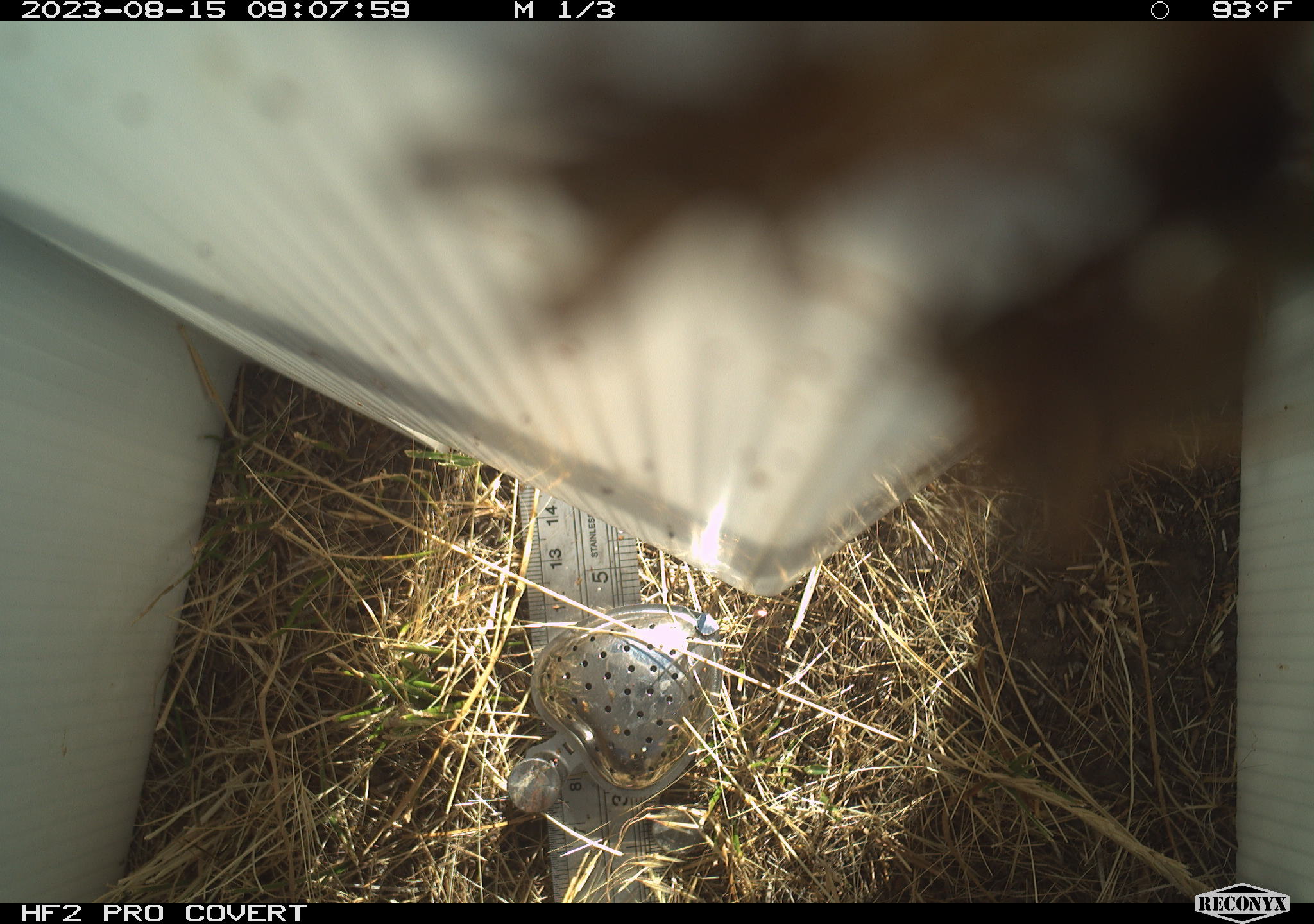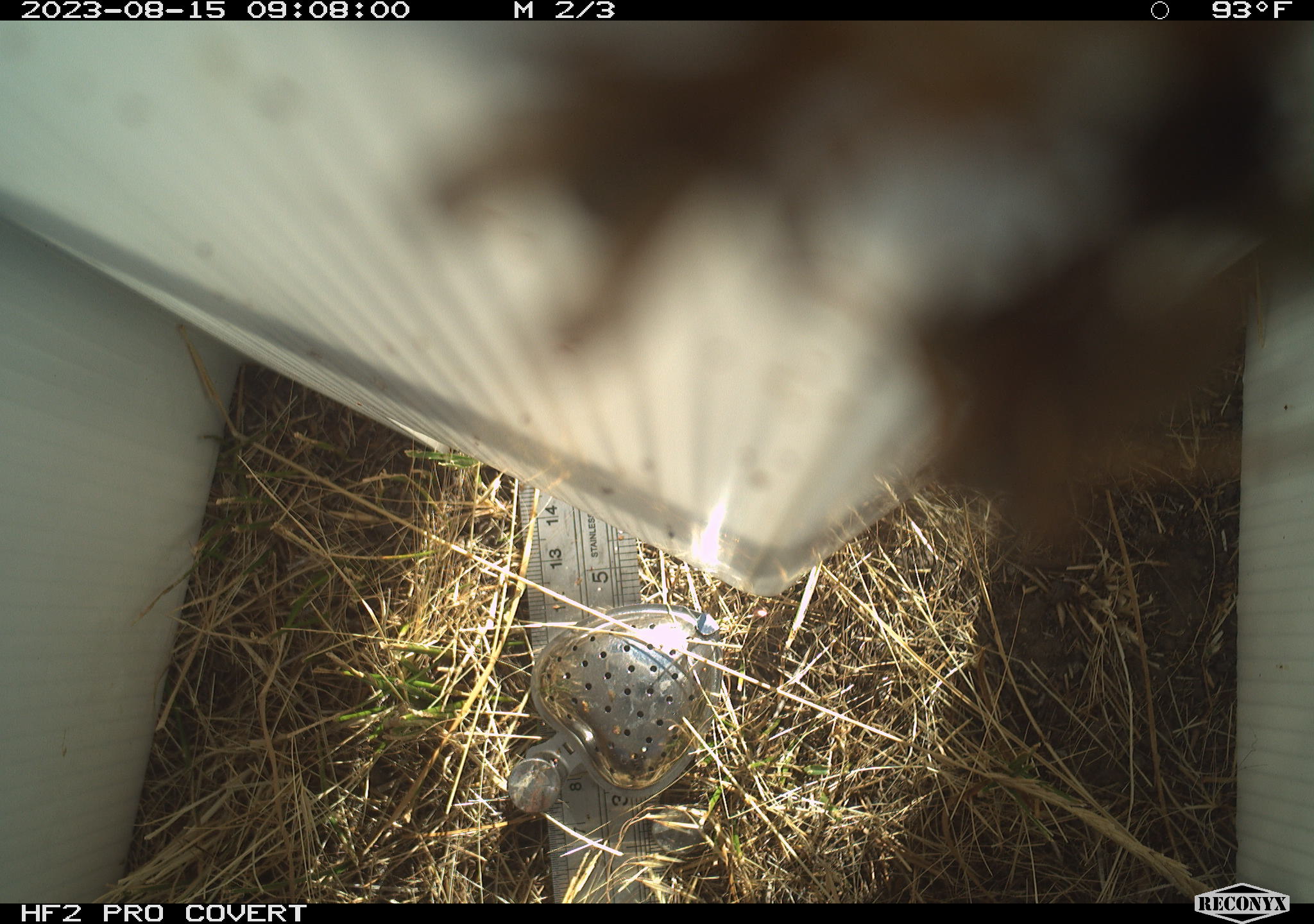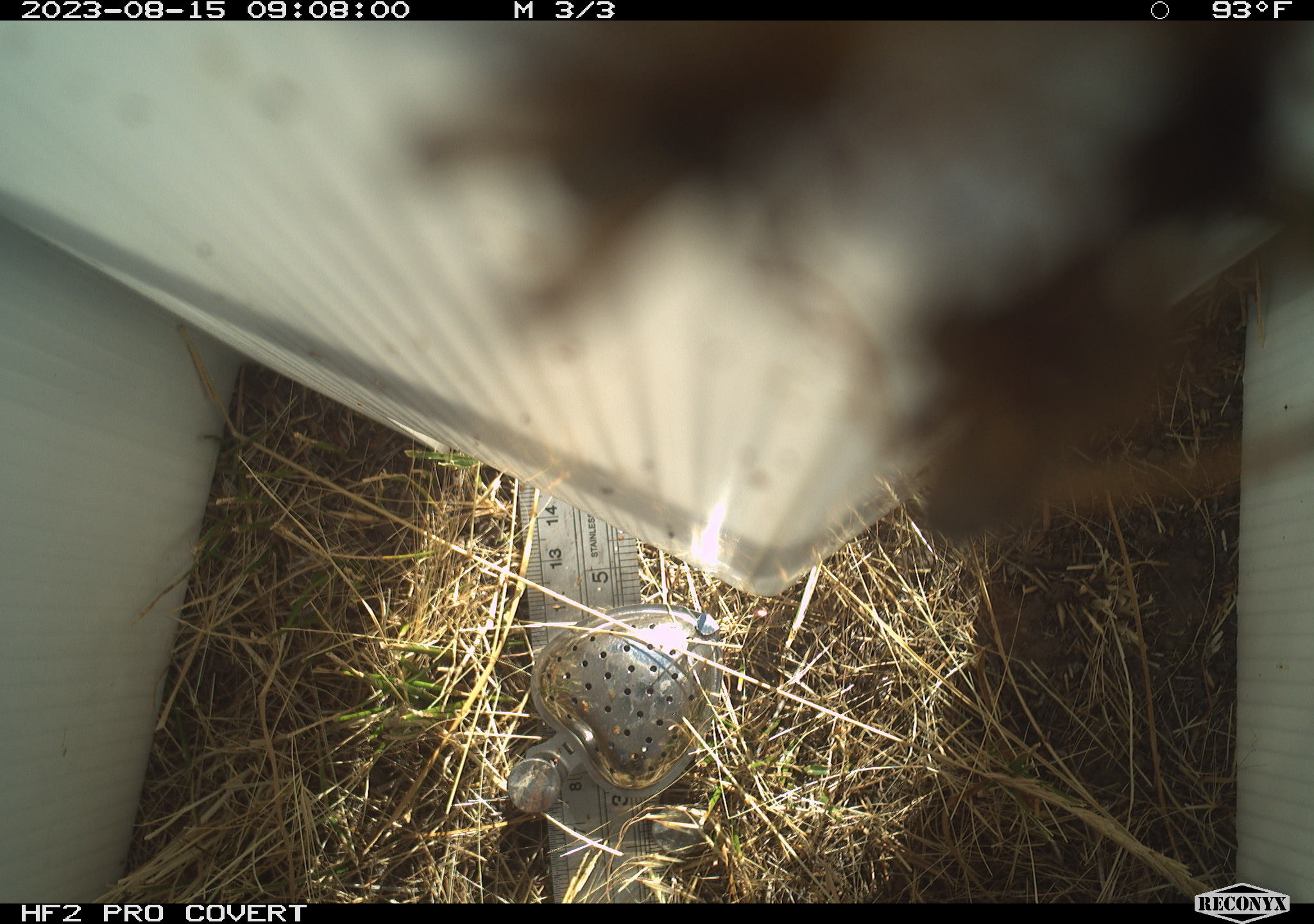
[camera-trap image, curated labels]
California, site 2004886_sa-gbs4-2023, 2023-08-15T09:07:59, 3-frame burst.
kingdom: Animalia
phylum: Arthropoda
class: Insecta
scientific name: Insecta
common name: insect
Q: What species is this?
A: Insect (Insecta).